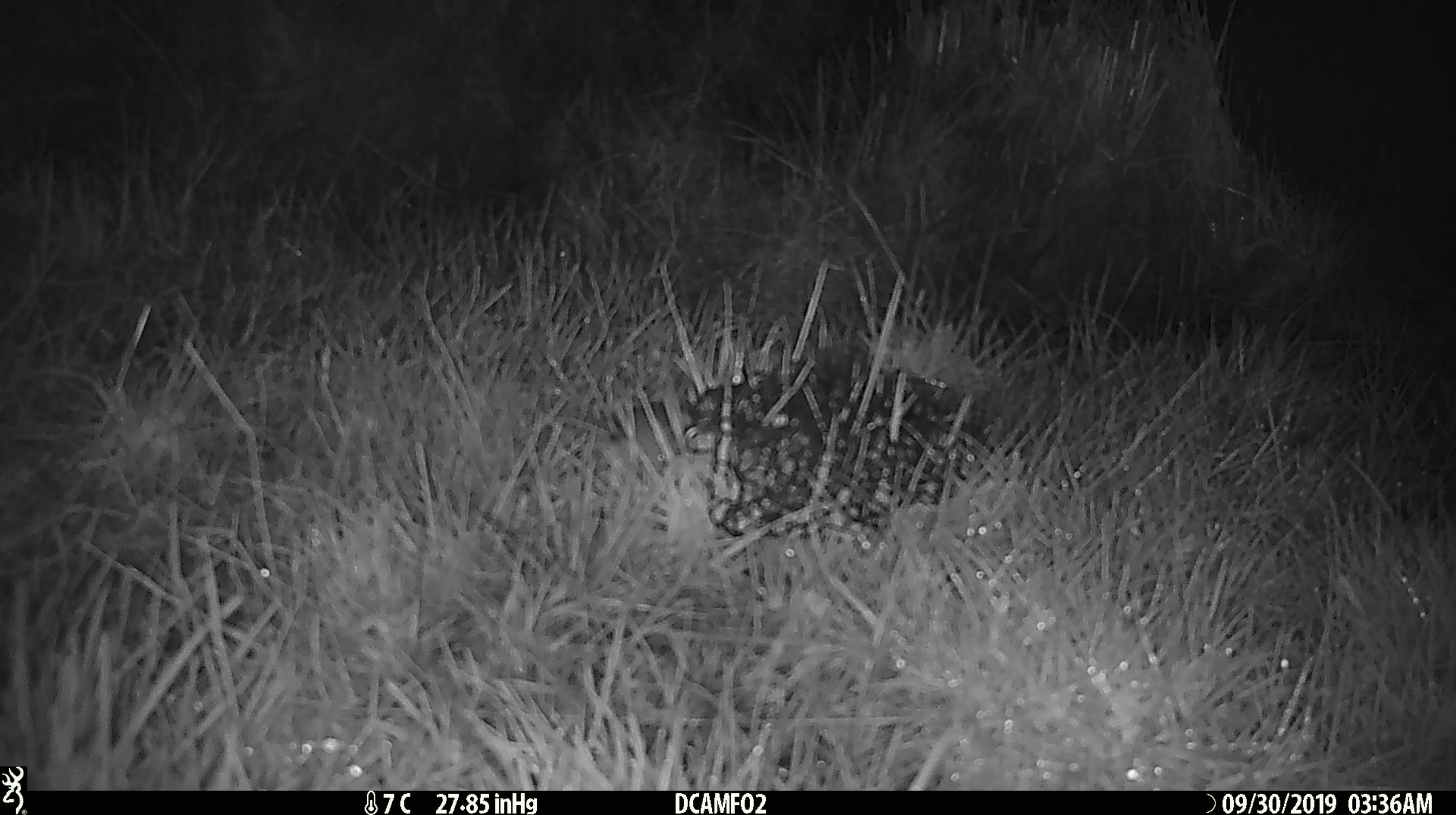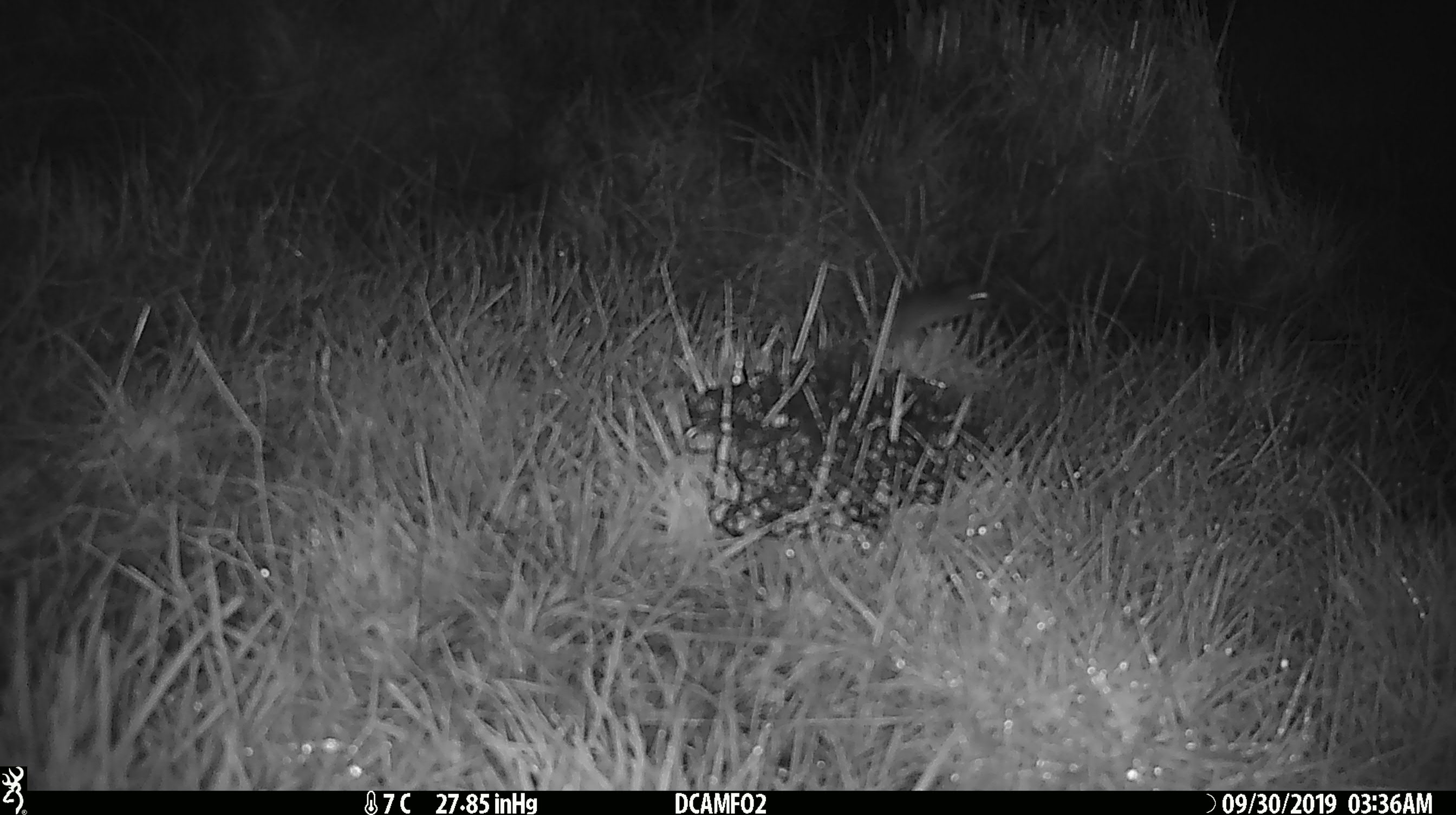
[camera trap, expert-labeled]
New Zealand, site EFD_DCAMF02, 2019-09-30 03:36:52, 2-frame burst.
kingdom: Animalia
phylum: Chordata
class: Mammalia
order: Rodentia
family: Muridae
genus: Mus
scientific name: Mus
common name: mouse